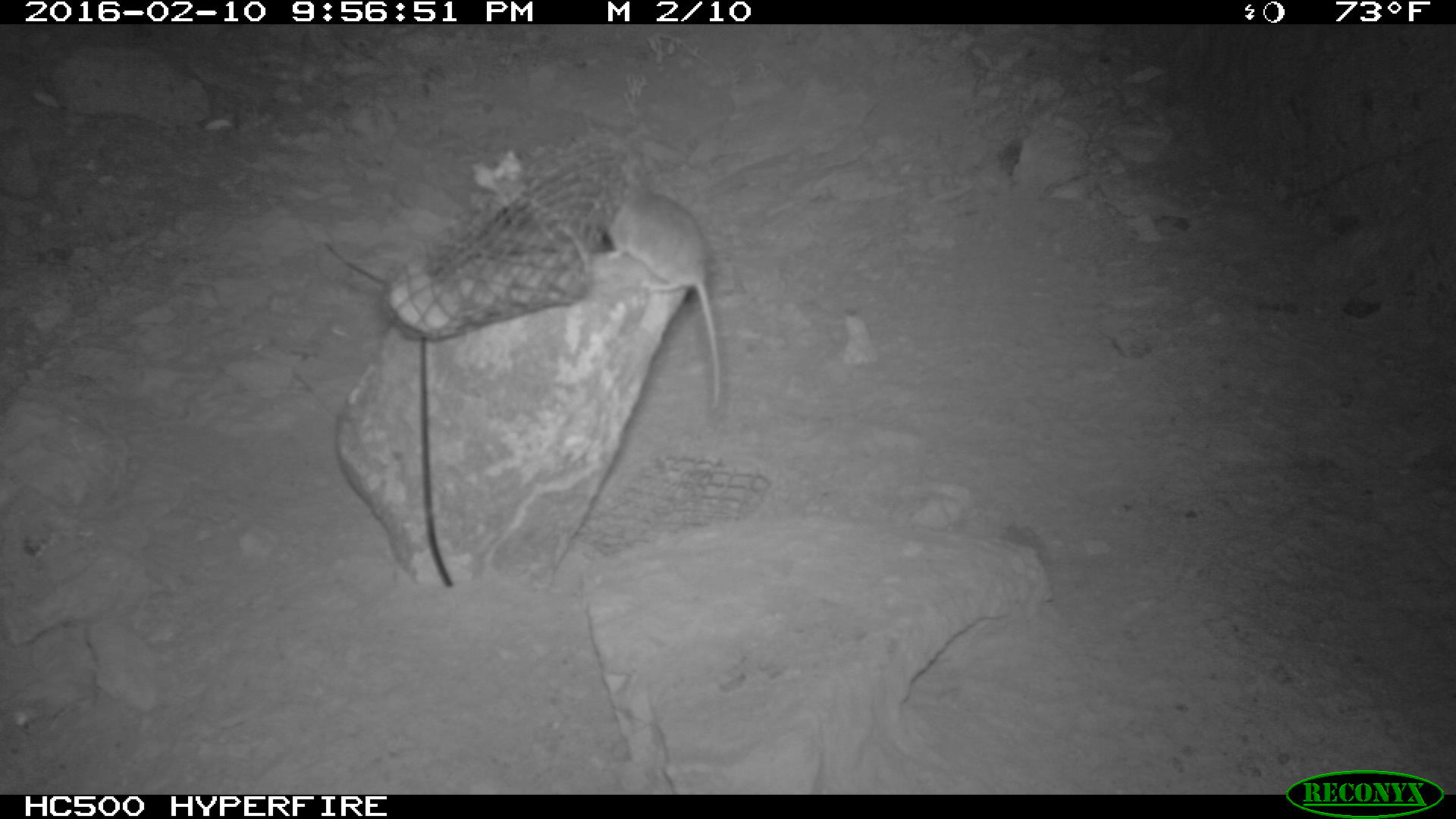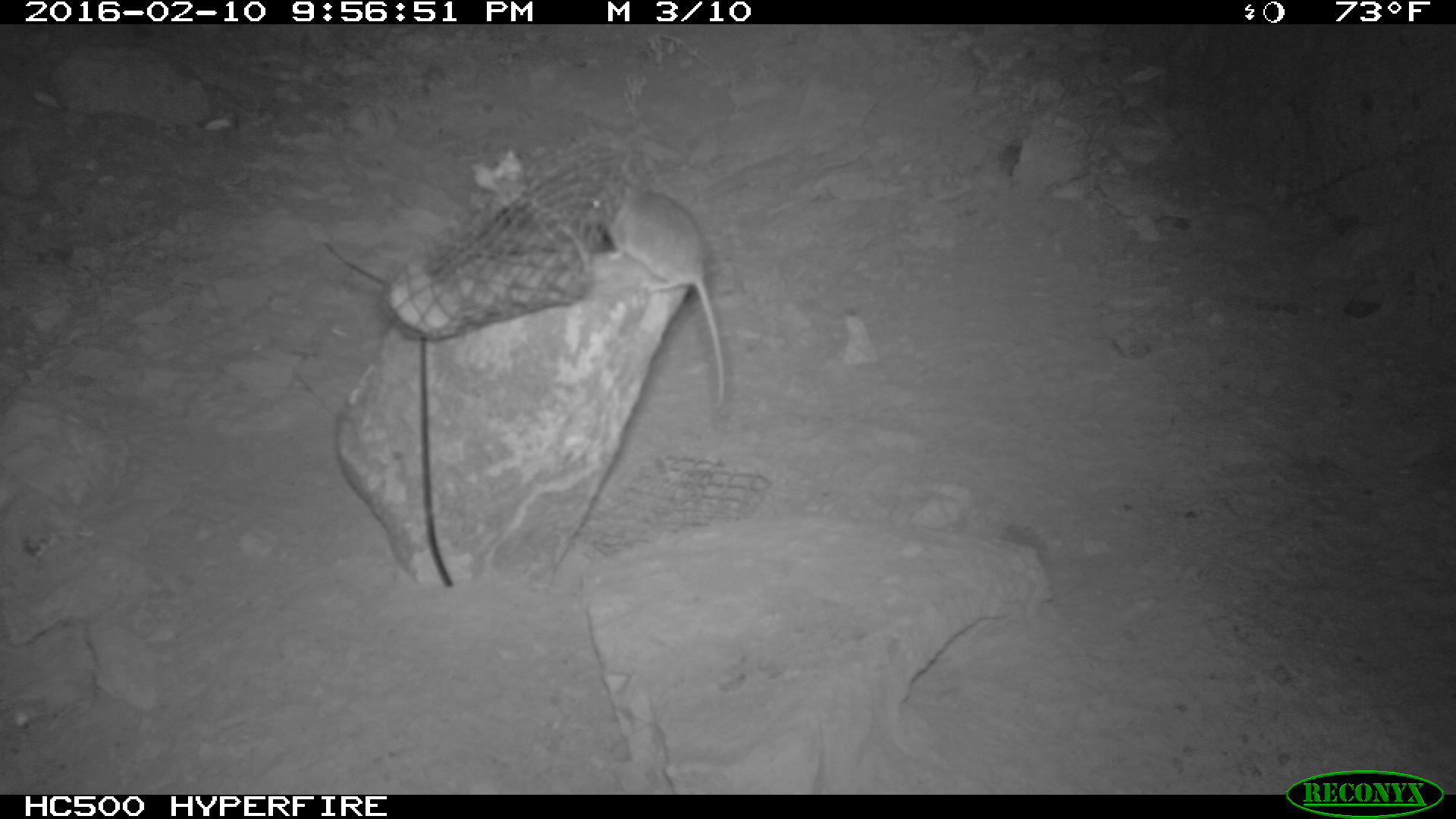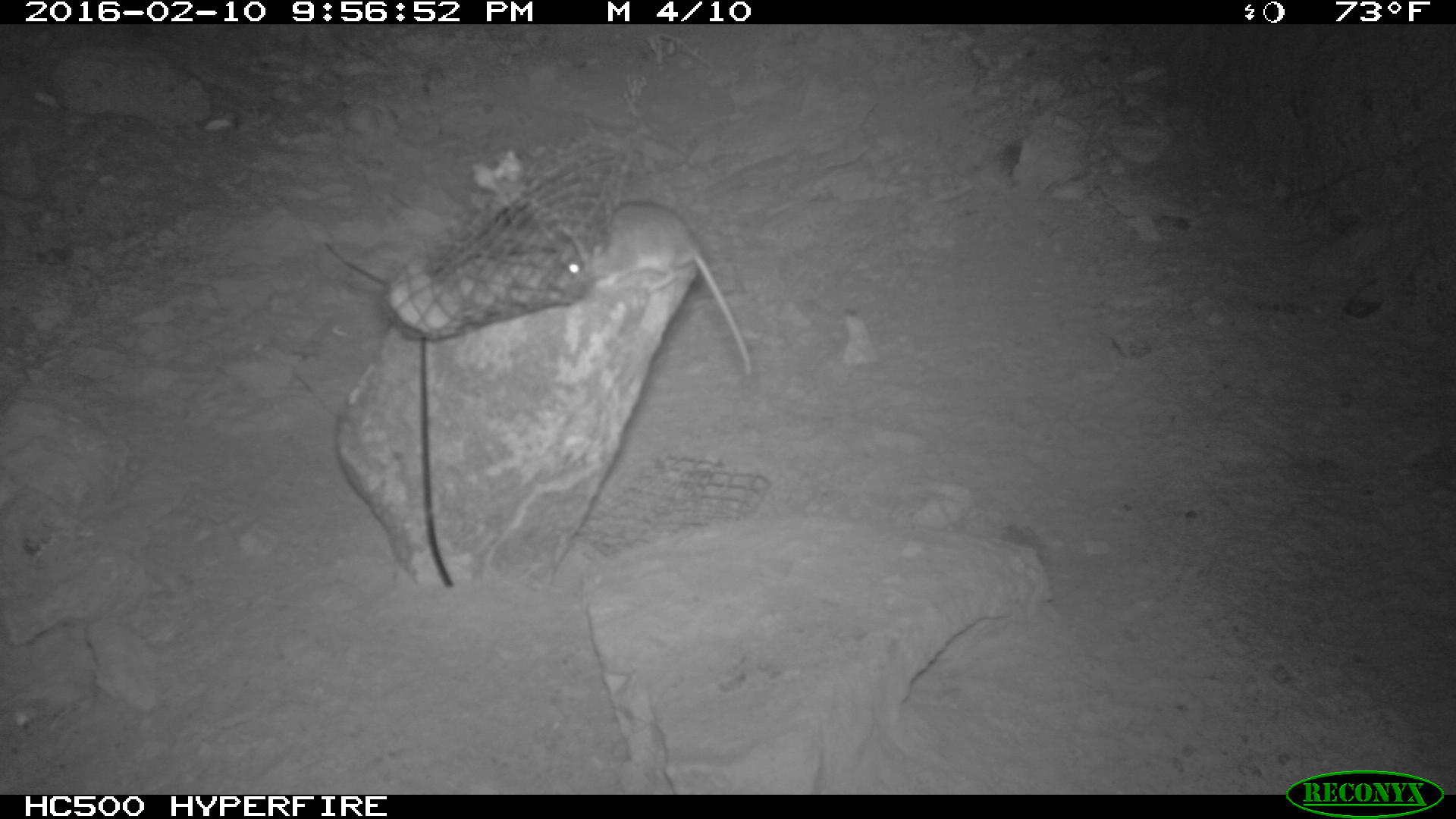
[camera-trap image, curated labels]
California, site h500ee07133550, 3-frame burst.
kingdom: Animalia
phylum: Chordata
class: Mammalia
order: Rodentia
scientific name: Rodentia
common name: rodent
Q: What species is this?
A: Rodent (Rodentia).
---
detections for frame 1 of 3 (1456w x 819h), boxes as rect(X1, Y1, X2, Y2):
rodent: rect(602, 183, 720, 410)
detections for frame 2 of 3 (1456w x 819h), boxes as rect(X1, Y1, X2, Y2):
rodent: rect(583, 180, 729, 416)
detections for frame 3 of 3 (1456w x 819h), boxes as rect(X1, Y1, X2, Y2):
rodent: rect(544, 199, 753, 375)